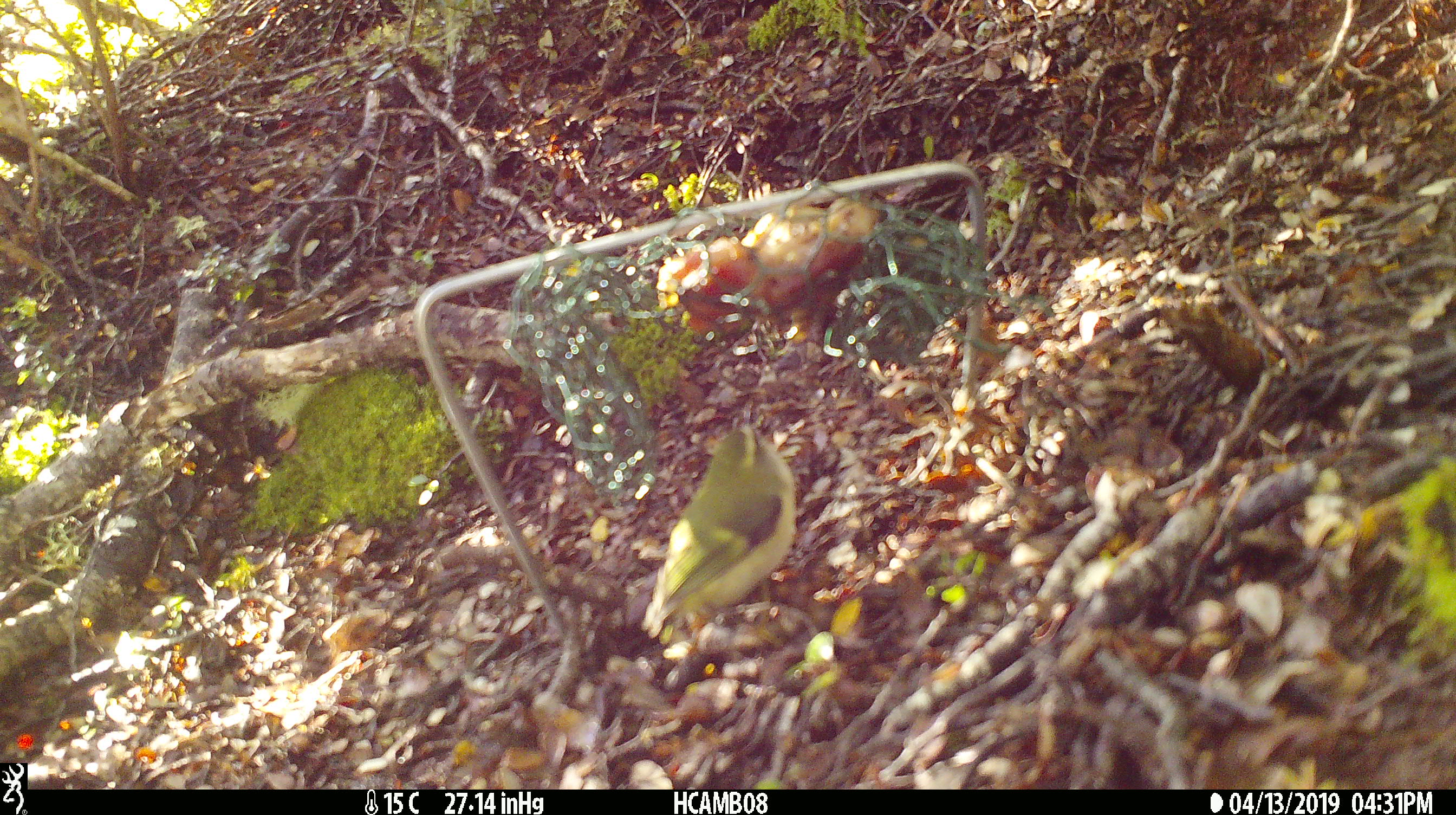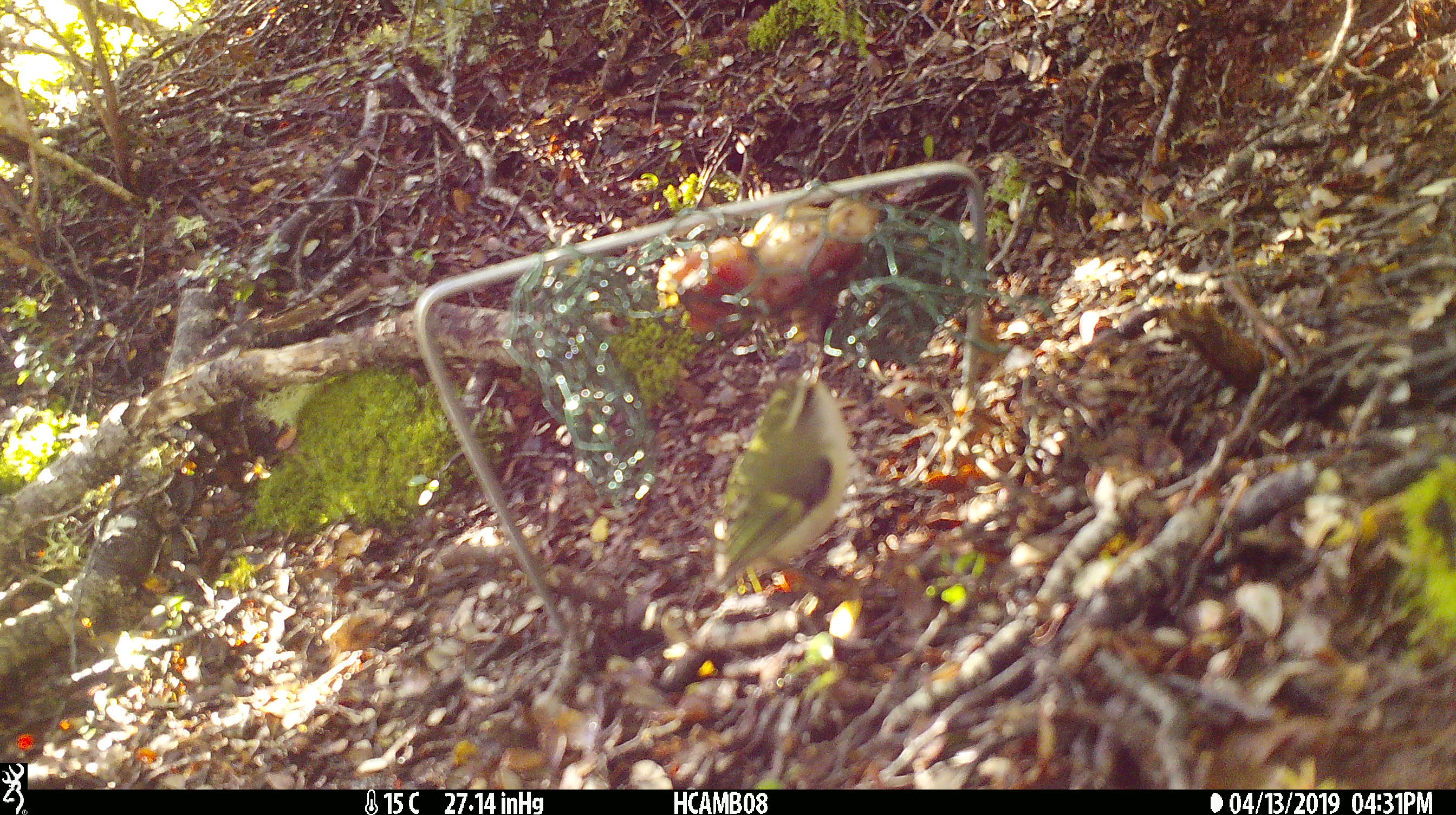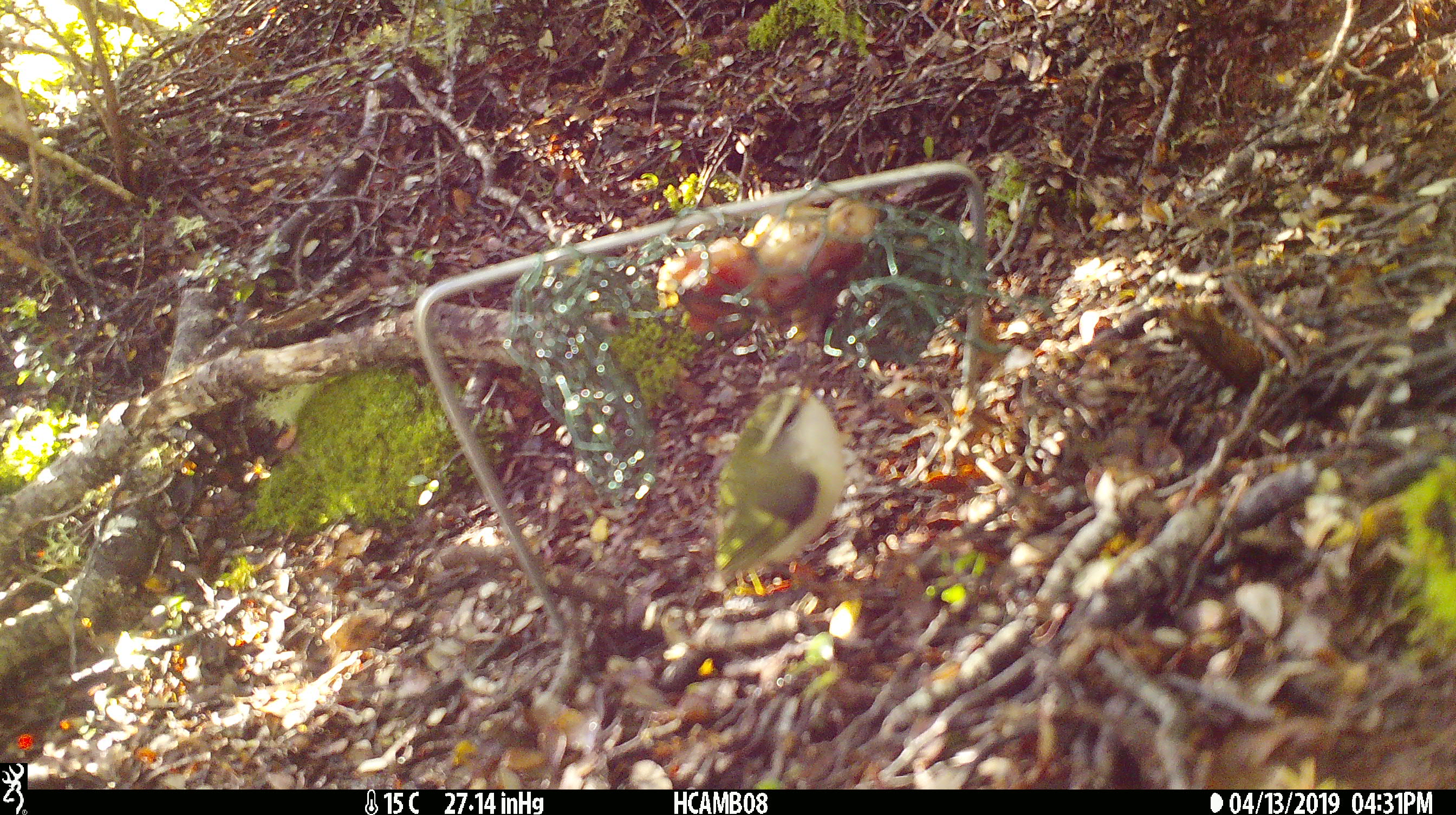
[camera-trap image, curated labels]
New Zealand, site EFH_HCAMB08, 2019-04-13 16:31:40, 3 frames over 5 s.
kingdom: Animalia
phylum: Chordata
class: Aves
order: Passeriformes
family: Acanthisittidae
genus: Acanthisitta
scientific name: Acanthisitta chloris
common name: rifleman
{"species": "rifleman (Acanthisitta chloris)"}